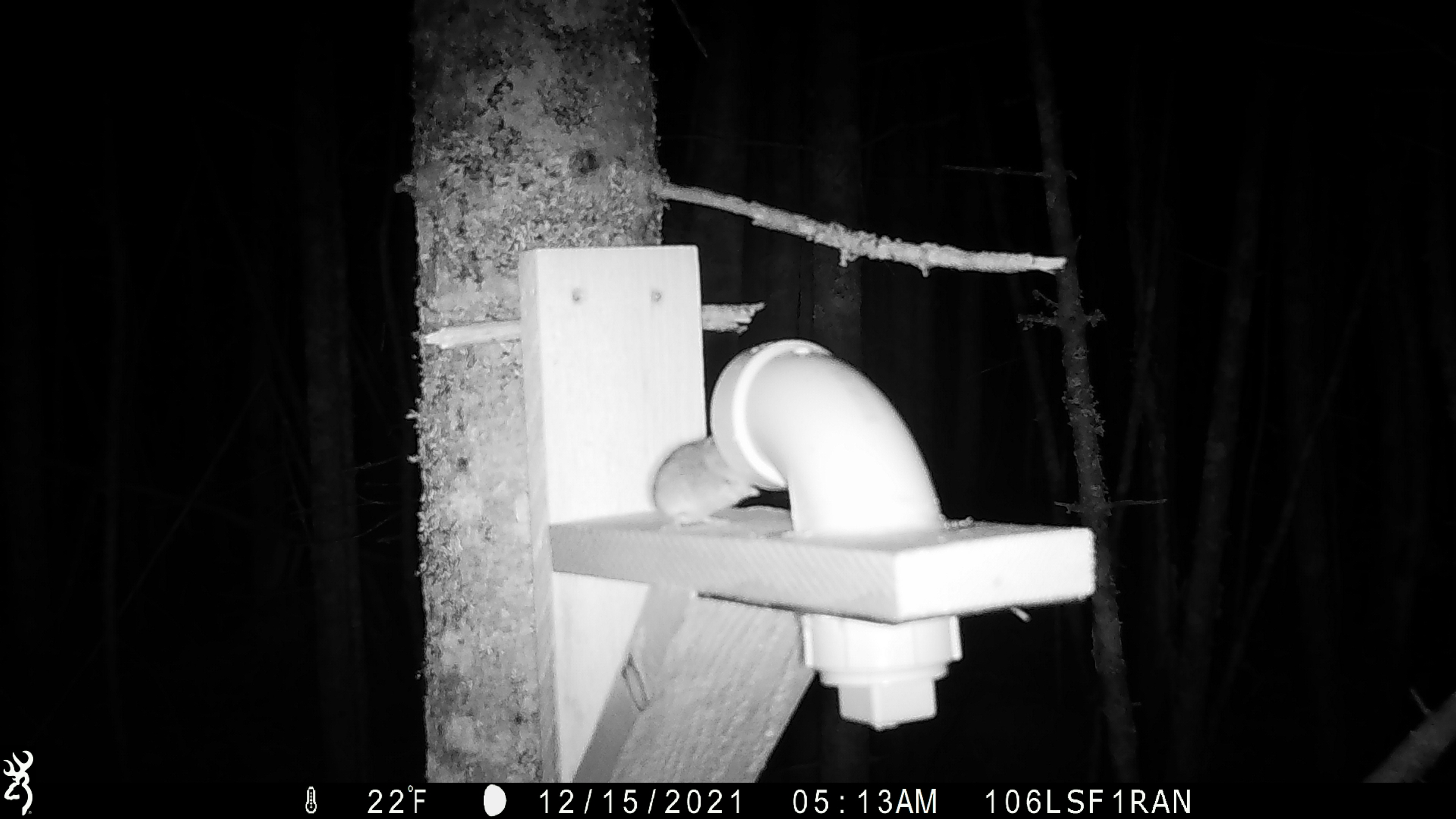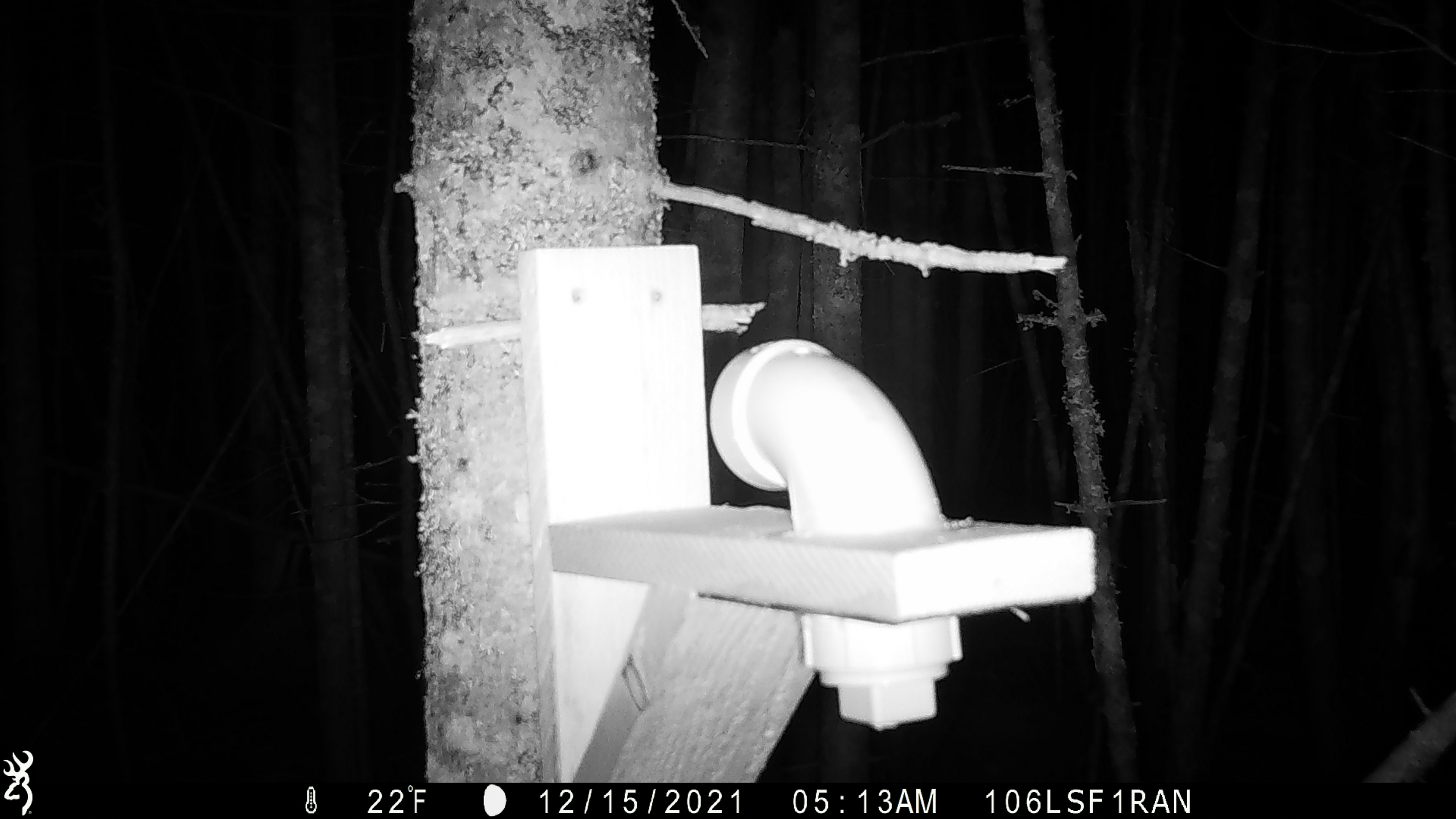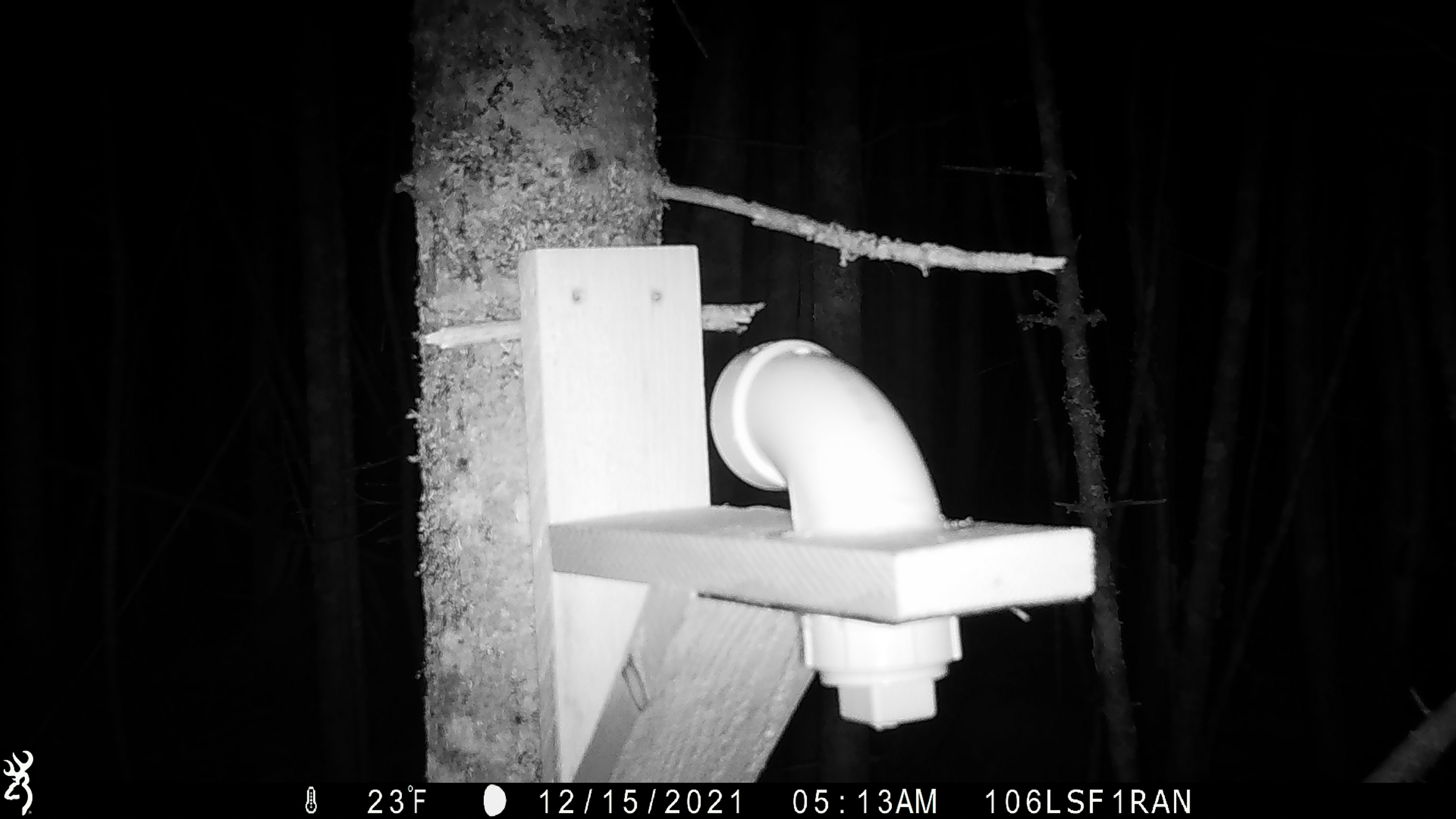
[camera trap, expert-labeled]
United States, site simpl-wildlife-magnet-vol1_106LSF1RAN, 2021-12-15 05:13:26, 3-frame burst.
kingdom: Animalia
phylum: Chordata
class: Mammalia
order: Rodentia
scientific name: Rodentia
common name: mouse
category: mouse sp.